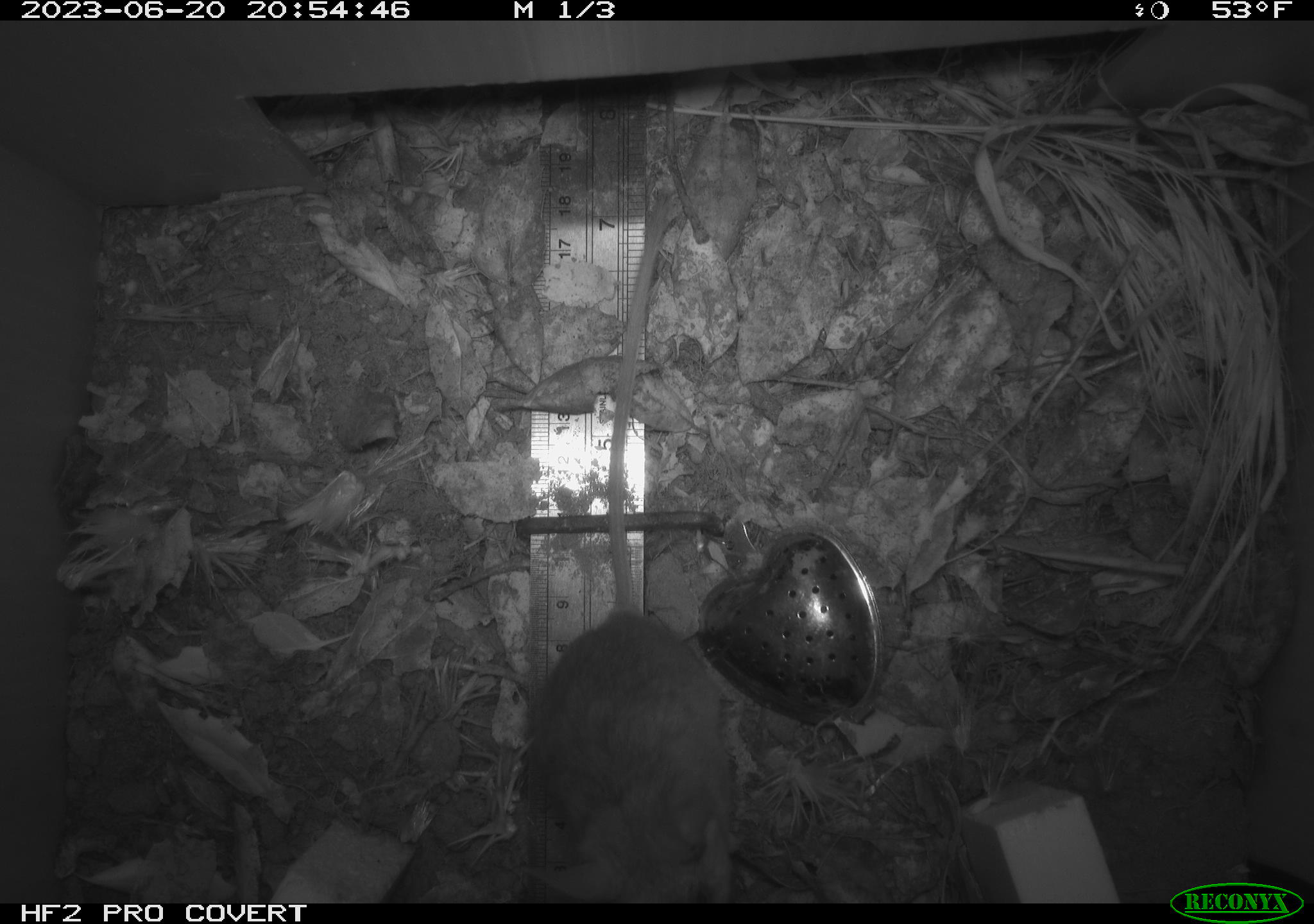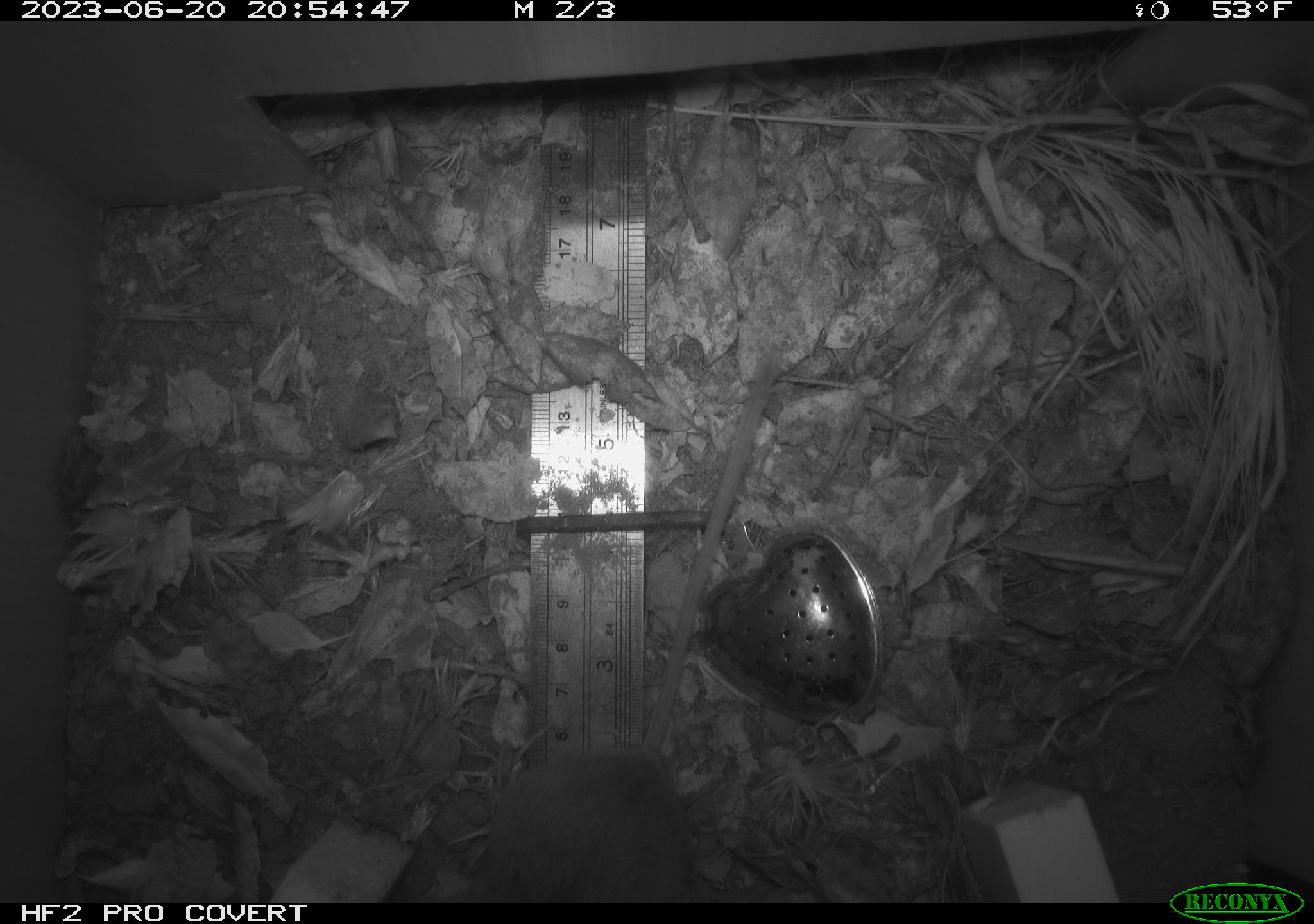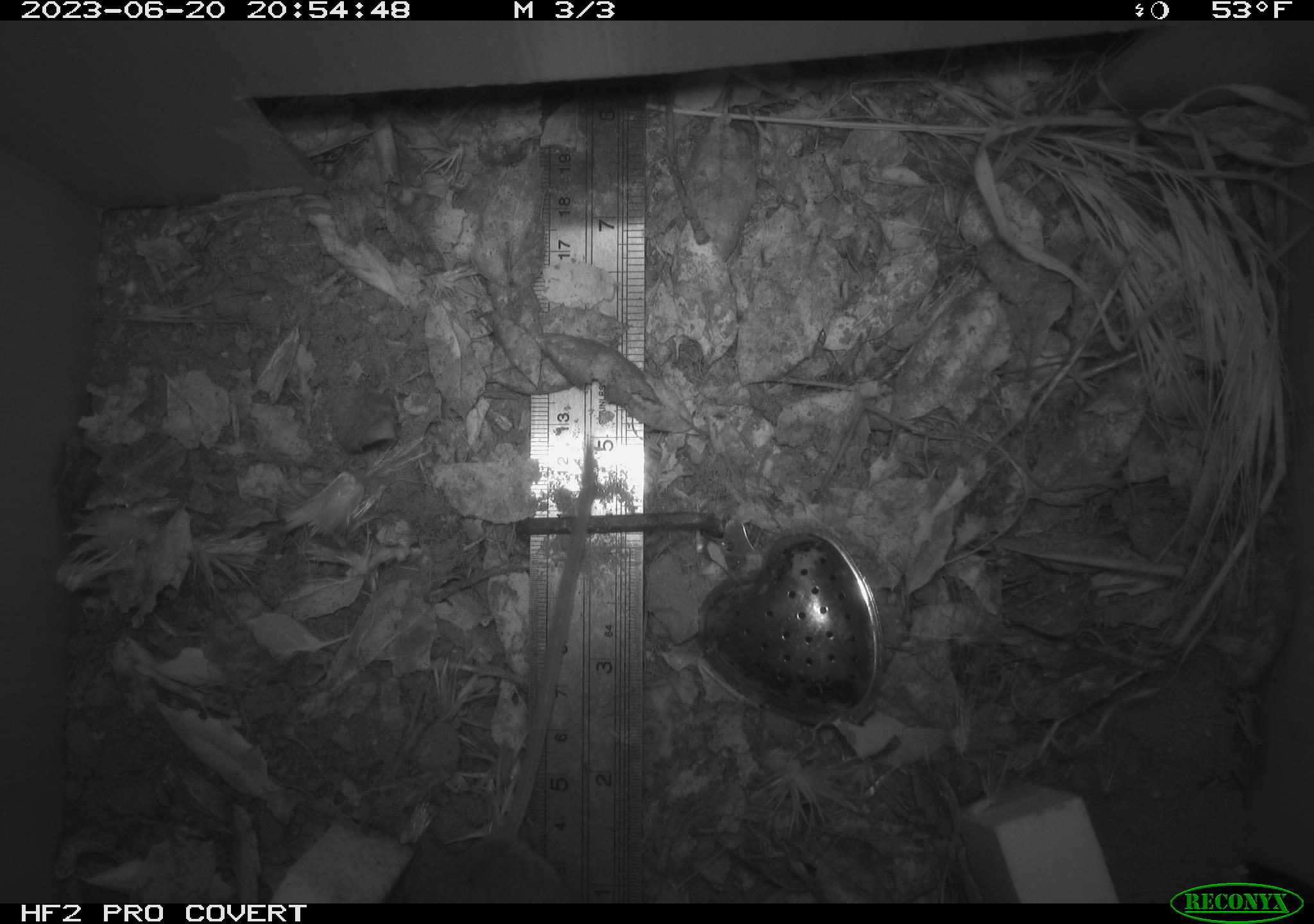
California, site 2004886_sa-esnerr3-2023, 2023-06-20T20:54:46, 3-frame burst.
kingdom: Animalia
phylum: Chordata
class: Mammalia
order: Rodentia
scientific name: Rodentia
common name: mouse species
Mouse species (Rodentia).